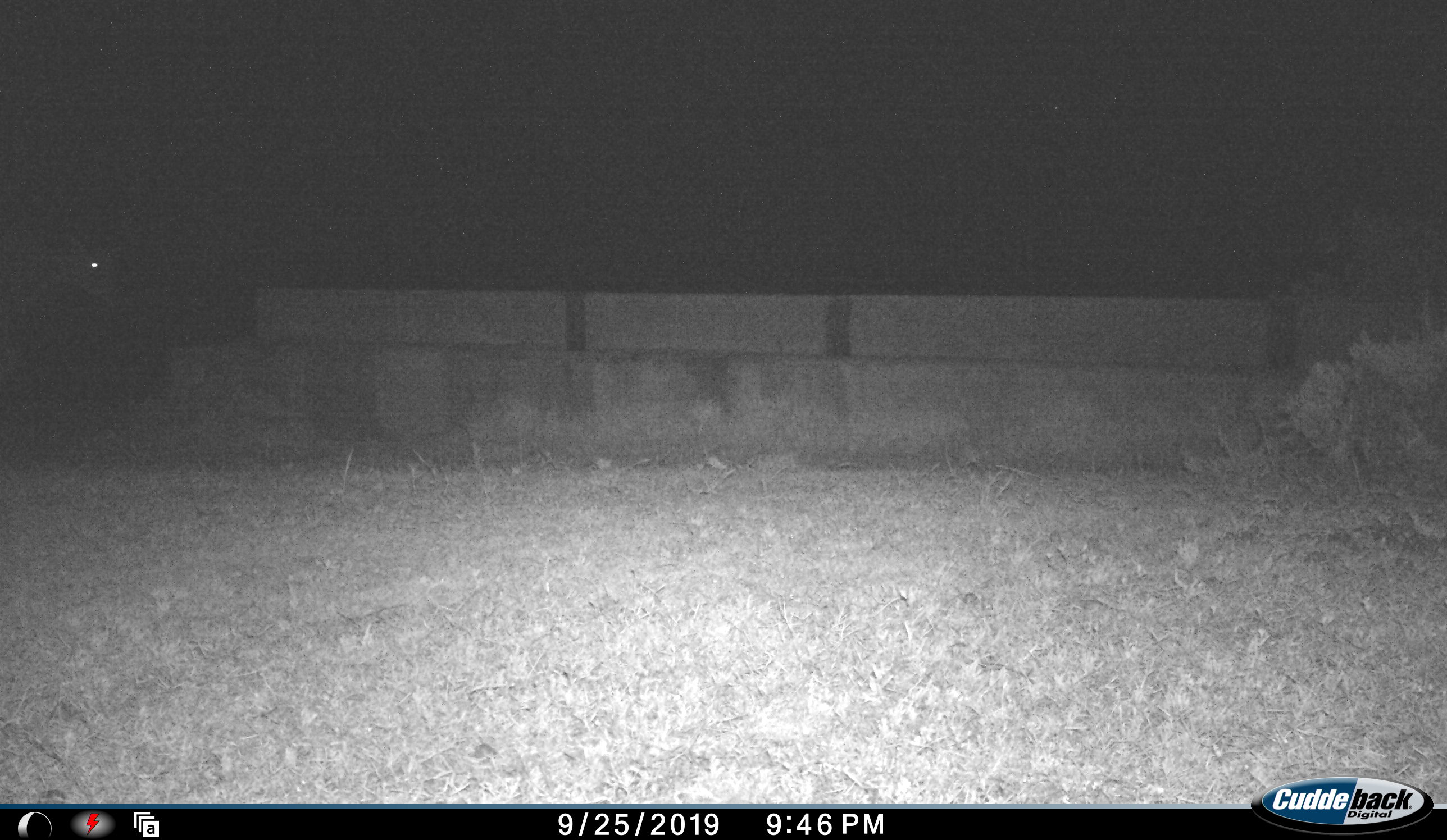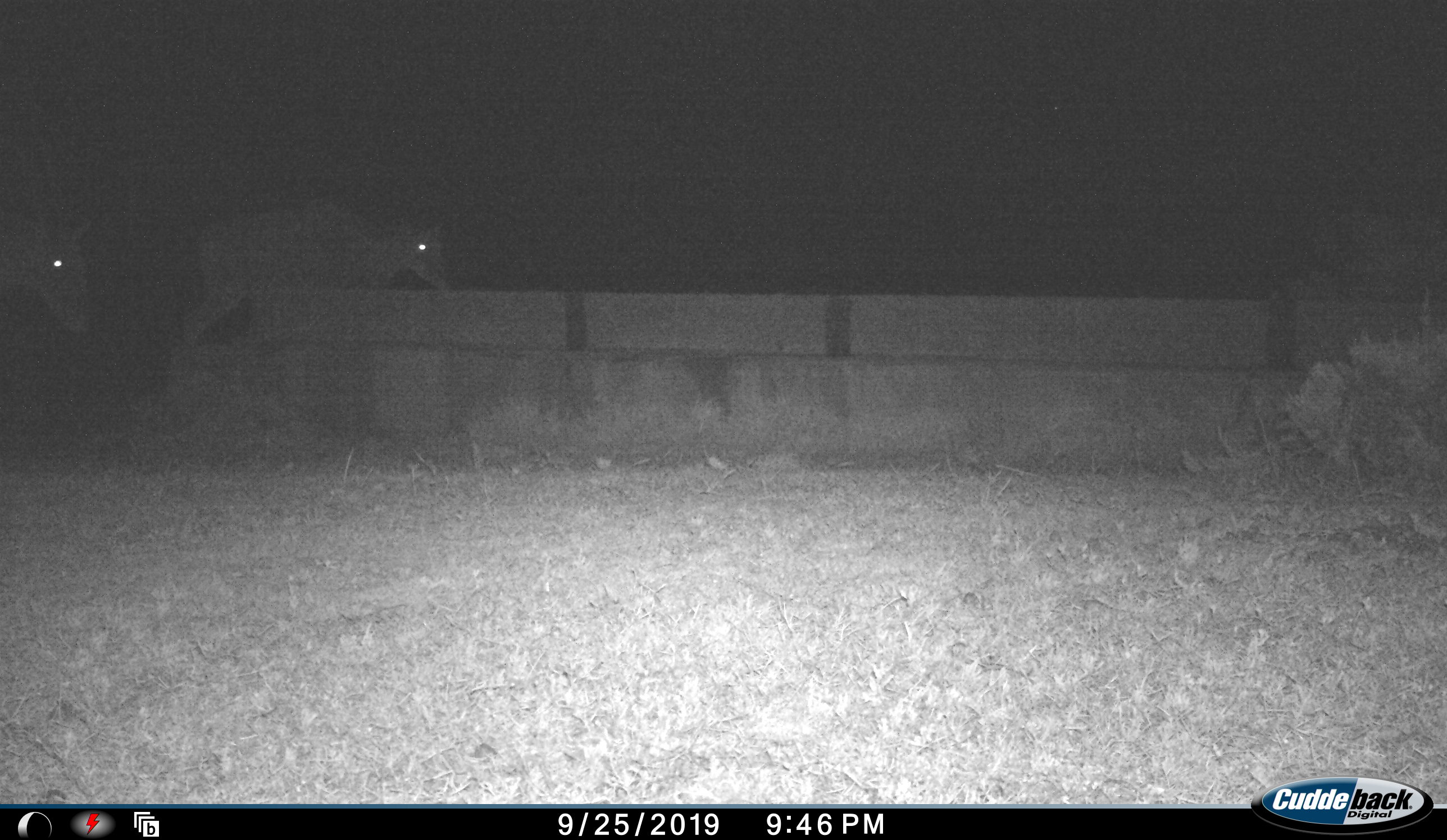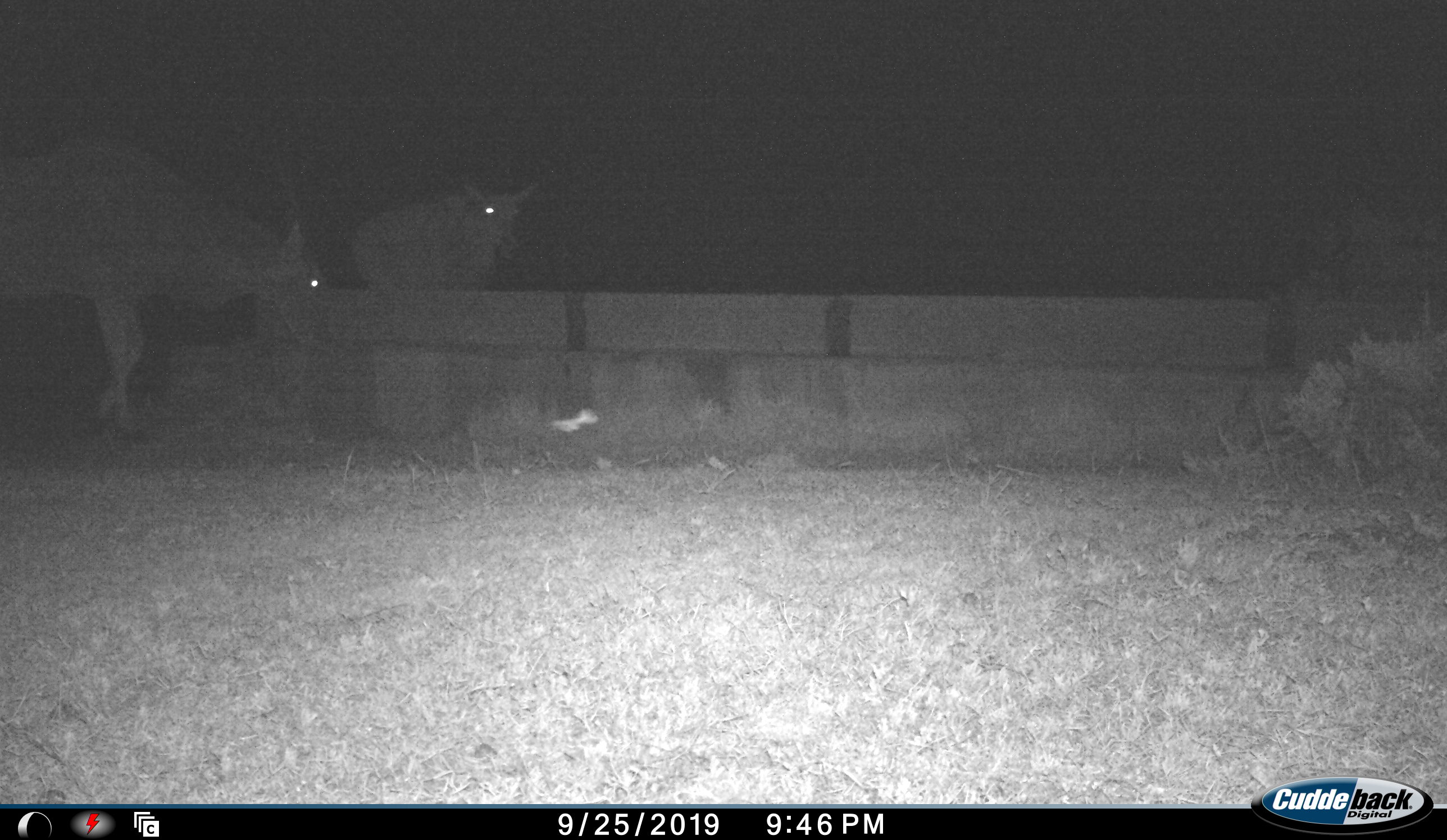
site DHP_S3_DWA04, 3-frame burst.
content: unidentified animal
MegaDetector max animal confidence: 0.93